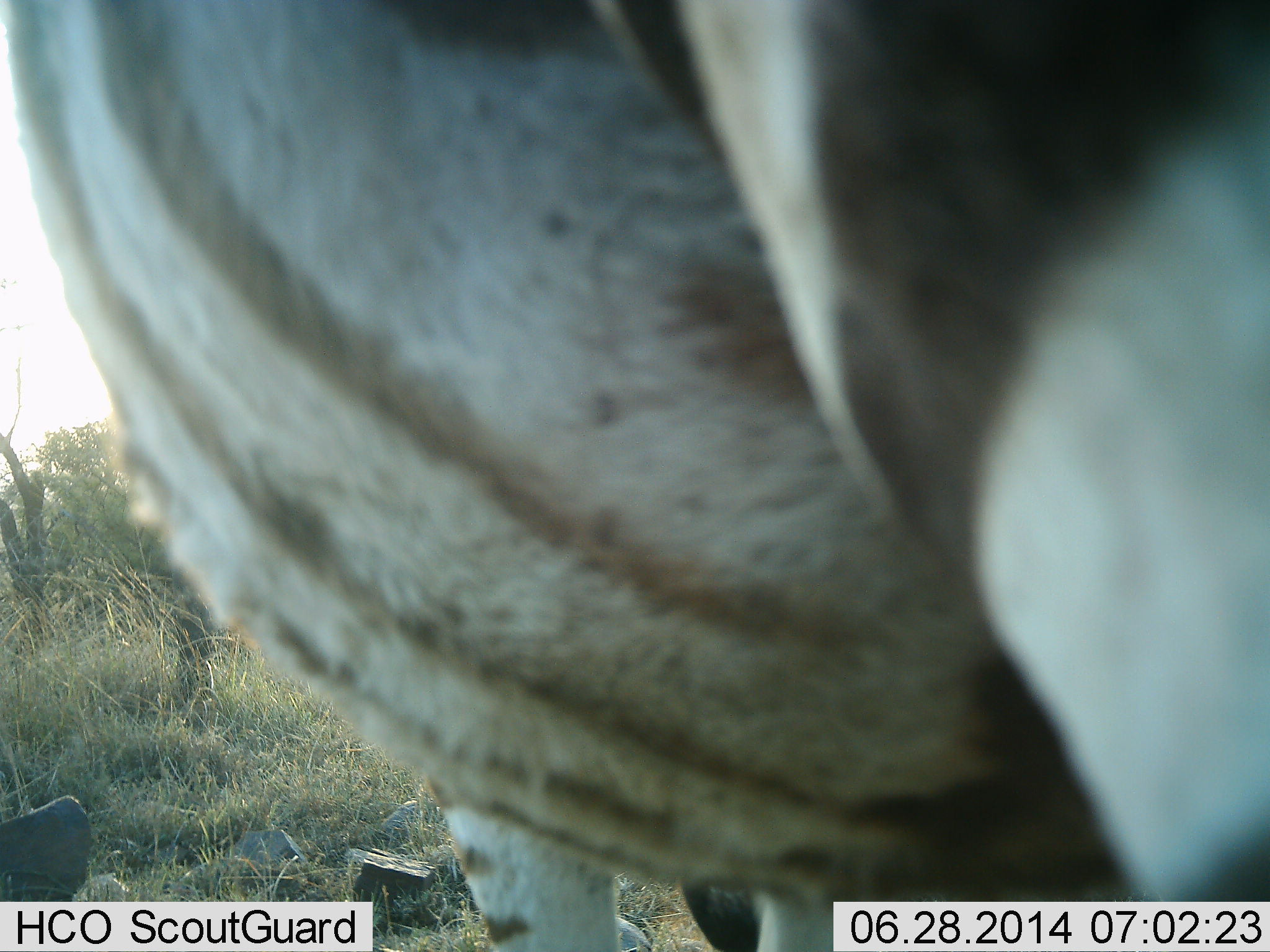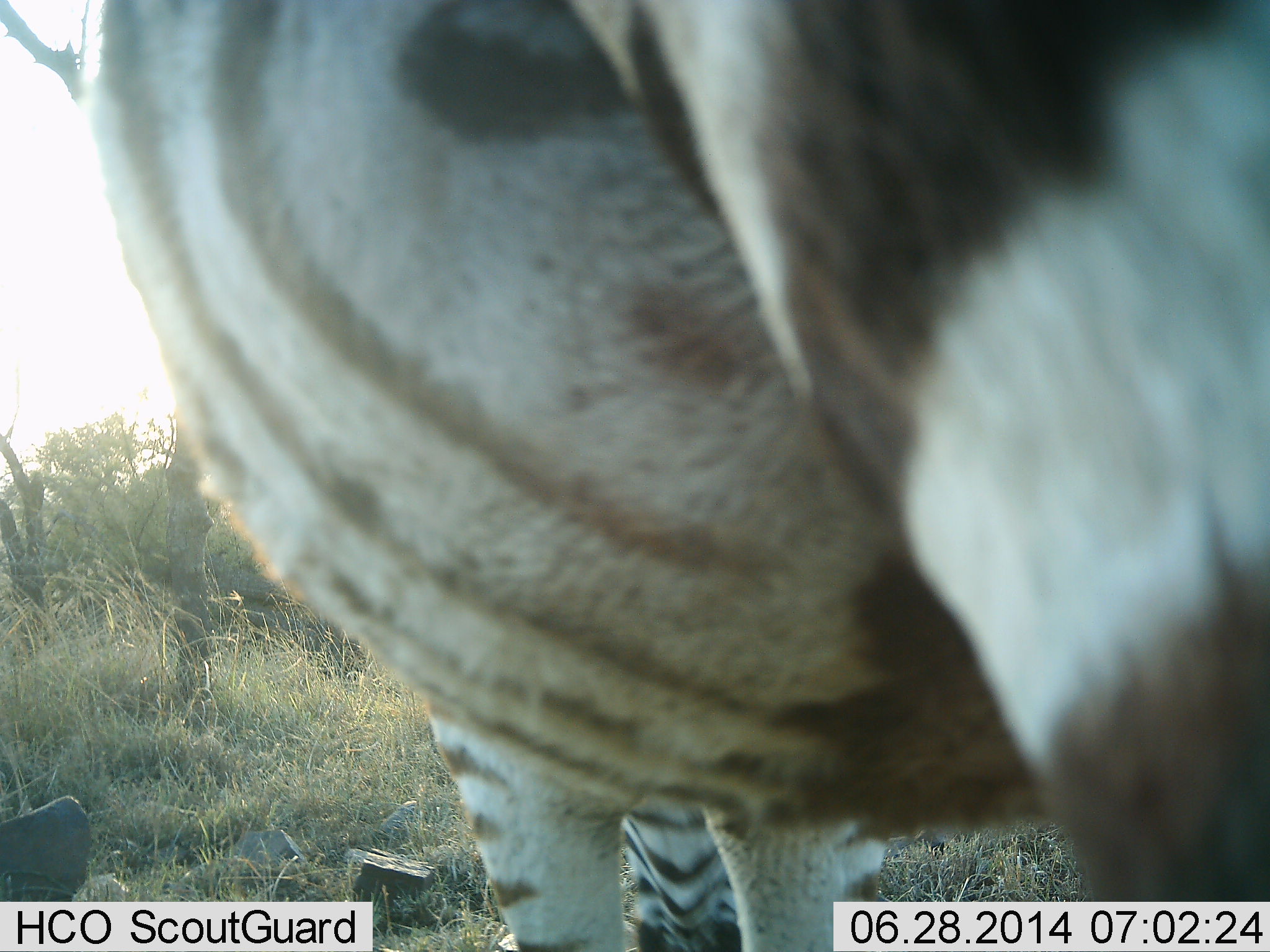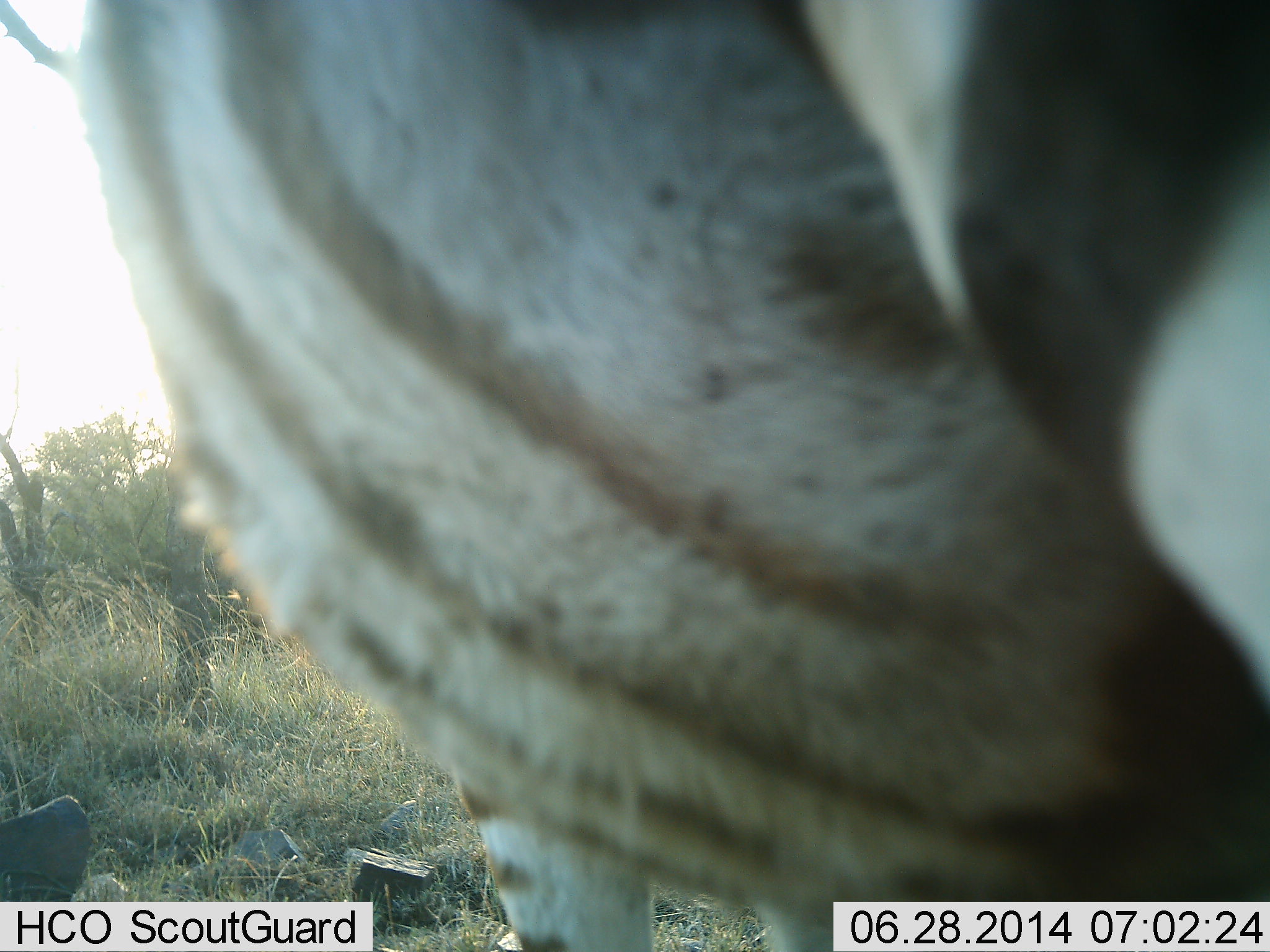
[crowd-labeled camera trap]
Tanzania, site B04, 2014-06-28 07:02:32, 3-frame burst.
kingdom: Animalia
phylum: Chordata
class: Mammalia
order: Perissodactyla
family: Equidae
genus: Equus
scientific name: Equus quagga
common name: plains zebra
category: zebra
Zebra (plains zebra) (Equus quagga), count 1. Behavior (volunteer vote fractions): standing 50%, resting 0%, moving 0%, interacting 20%. Young present (vote fraction): 0%. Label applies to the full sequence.